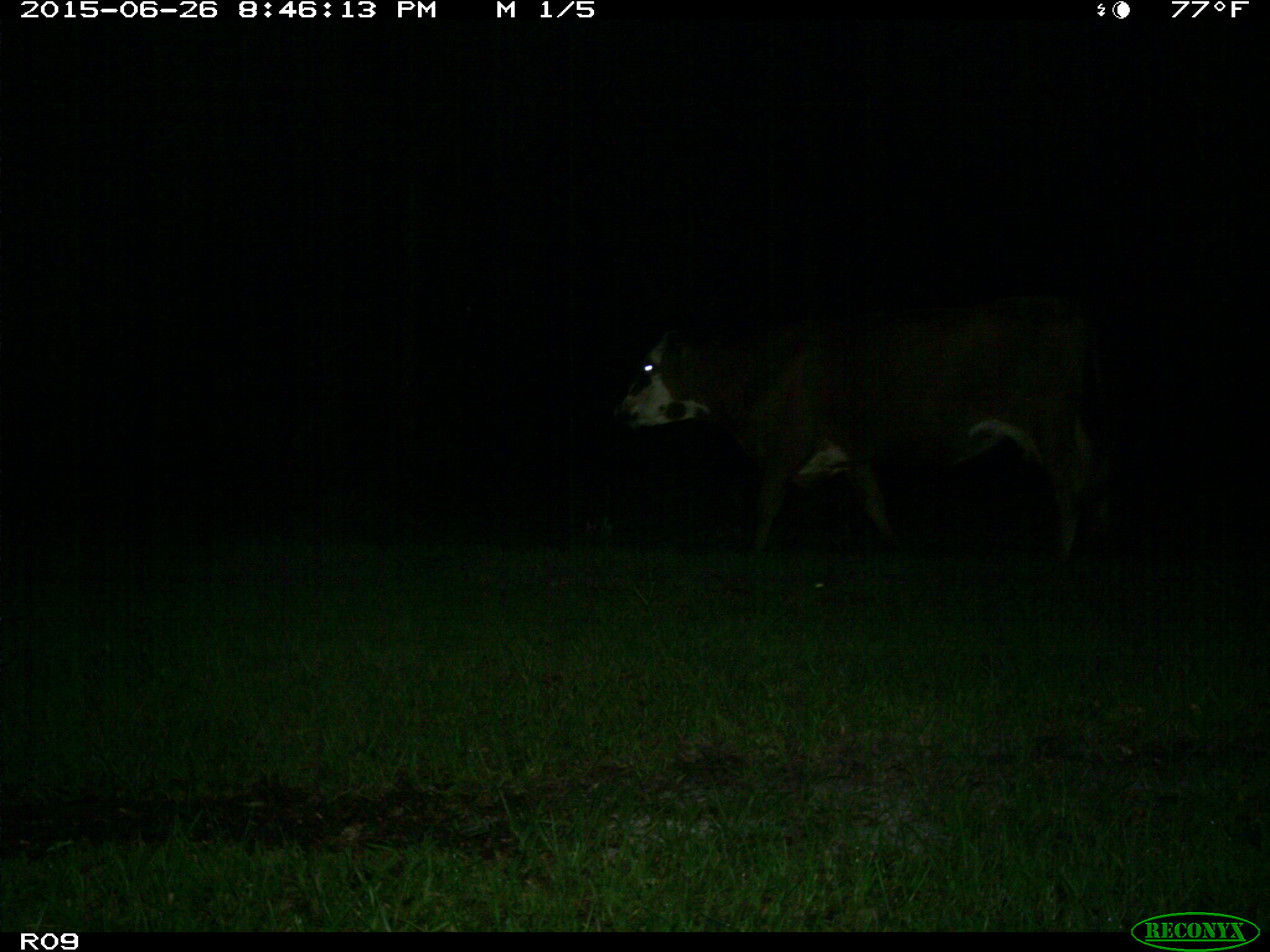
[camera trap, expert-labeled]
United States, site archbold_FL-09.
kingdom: Animalia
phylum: Chordata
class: Mammalia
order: Artiodactyla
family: Bovidae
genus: Bos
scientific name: Bos taurus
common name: domestic cow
Bos taurus (domestic cow).